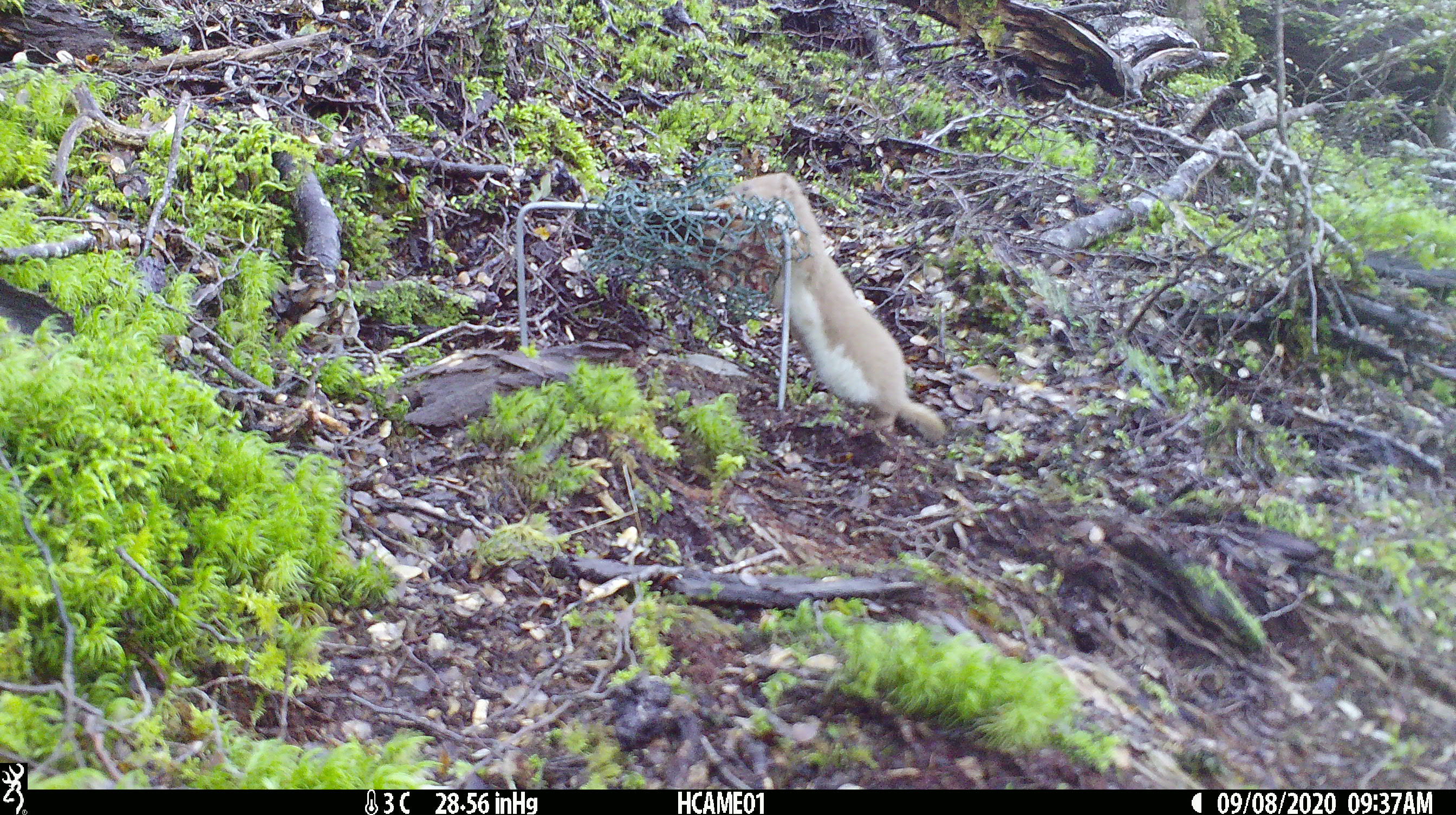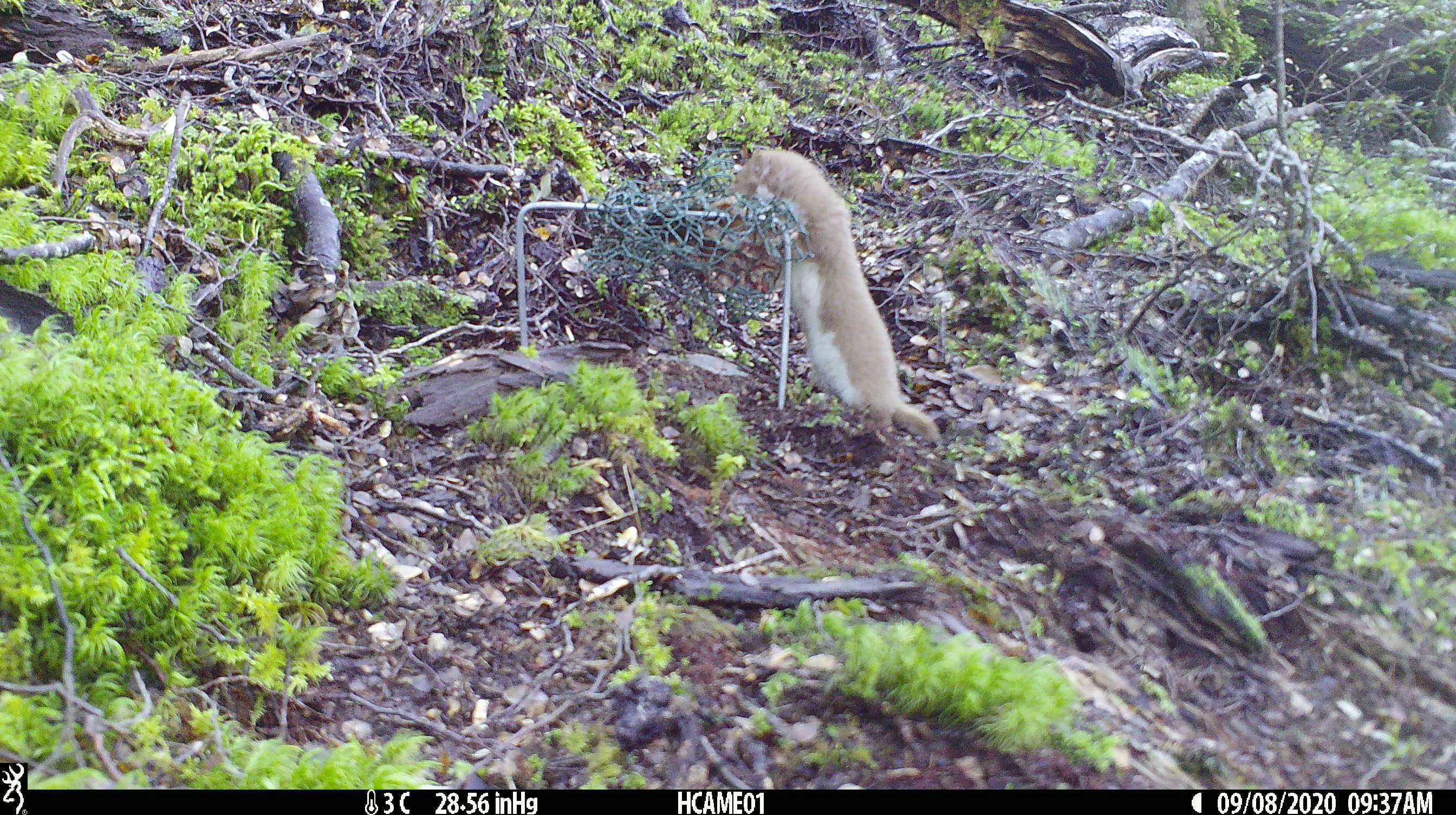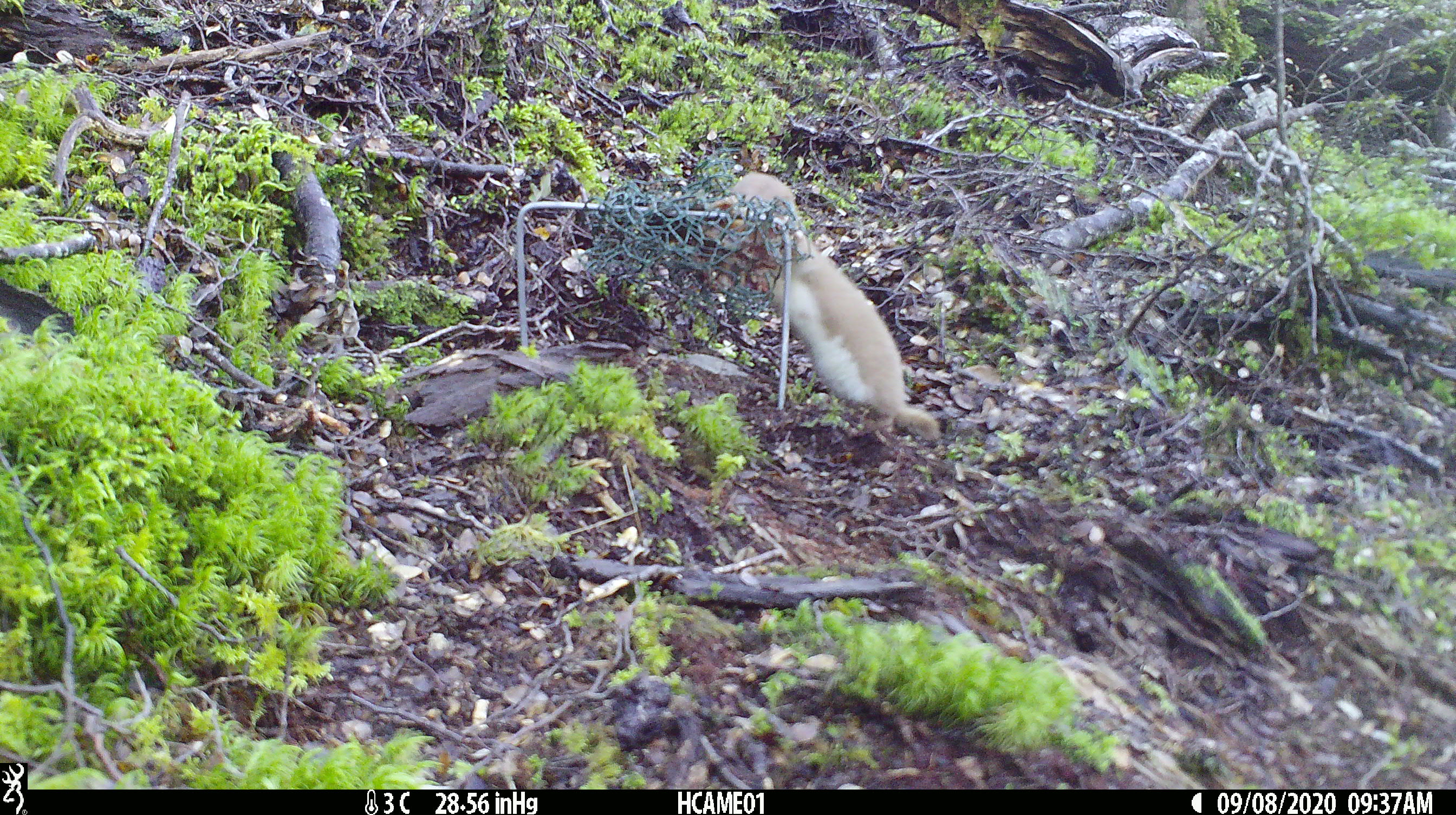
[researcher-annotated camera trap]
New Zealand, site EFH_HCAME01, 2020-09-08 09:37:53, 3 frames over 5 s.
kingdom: Animalia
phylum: Chordata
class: Mammalia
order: Carnivora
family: Mustelidae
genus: Mustela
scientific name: Mustela nivalis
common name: least weasel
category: weasel